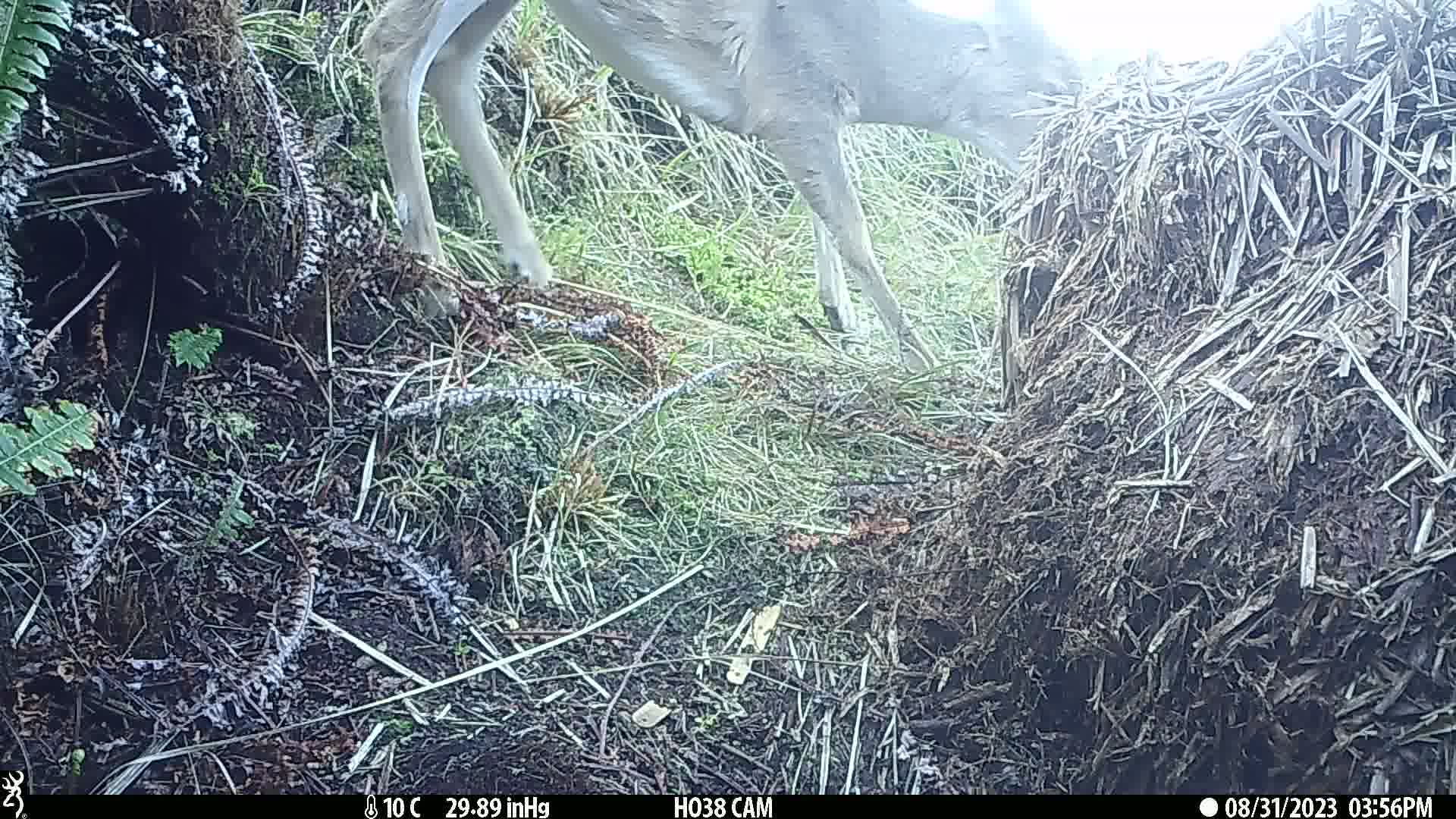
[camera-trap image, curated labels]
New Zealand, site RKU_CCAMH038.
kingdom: Animalia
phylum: Chordata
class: Mammalia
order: Artiodactyla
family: Cervidae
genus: Odocoileus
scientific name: Odocoileus virginianus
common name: white-tailed deer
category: white tailed deer